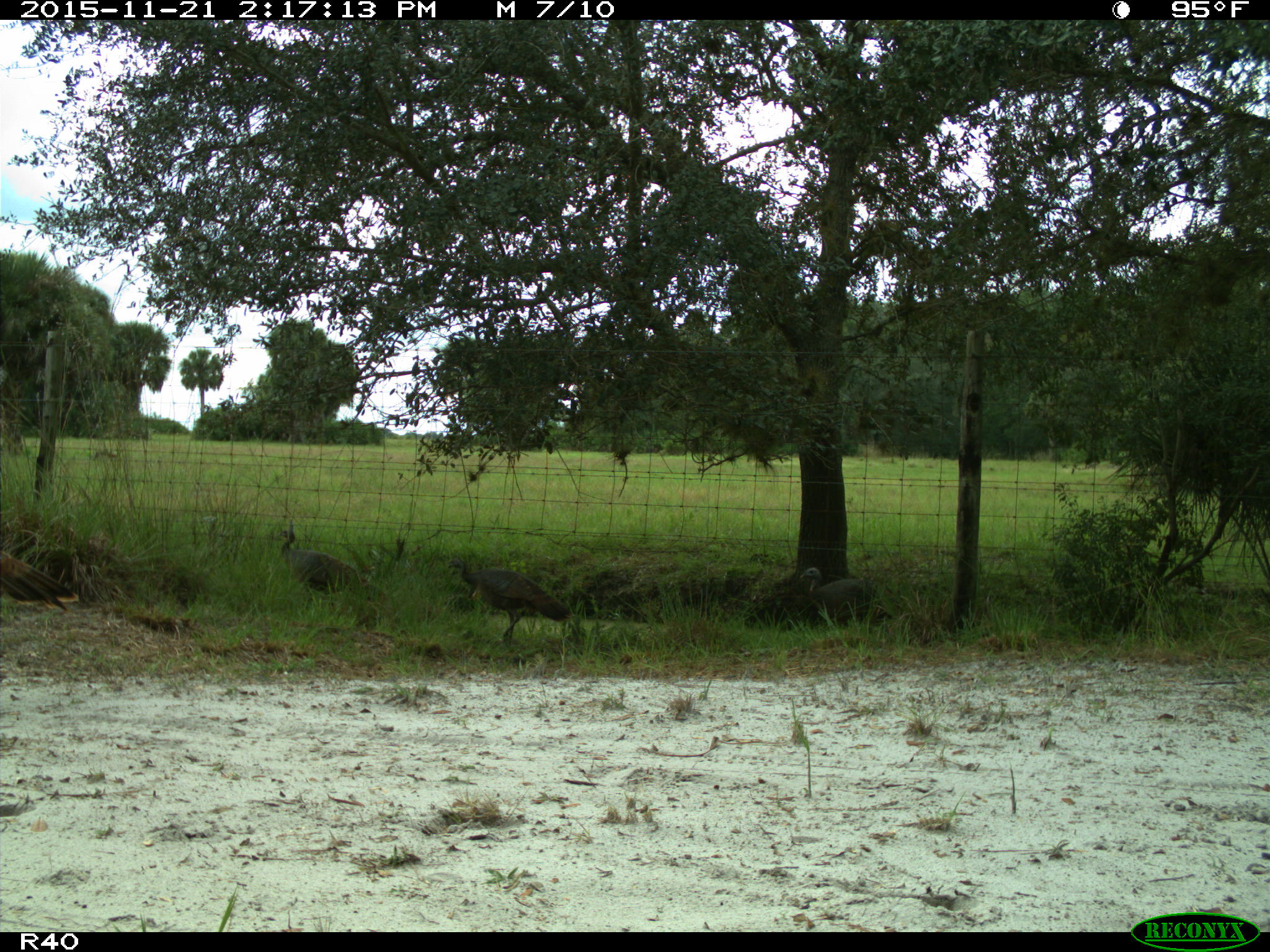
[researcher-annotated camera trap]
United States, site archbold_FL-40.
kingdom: Animalia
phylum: Chordata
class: Aves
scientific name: Aves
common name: birds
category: unidentified bird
Unidentified bird (birds) (Aves).